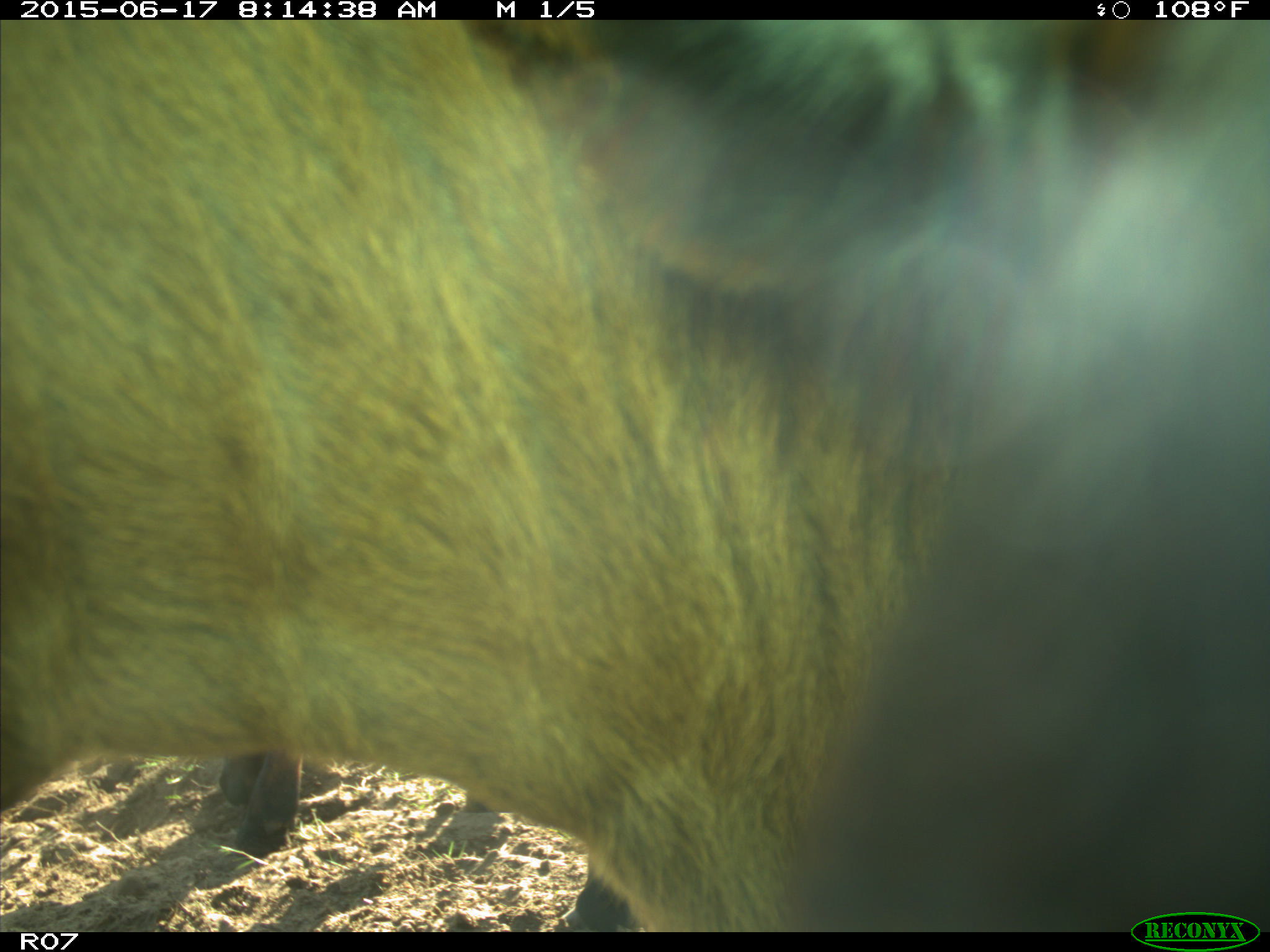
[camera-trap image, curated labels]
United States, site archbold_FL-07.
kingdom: Animalia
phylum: Chordata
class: Mammalia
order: Artiodactyla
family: Bovidae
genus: Bos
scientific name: Bos taurus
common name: domestic cow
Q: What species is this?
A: Bos taurus (domestic cow).